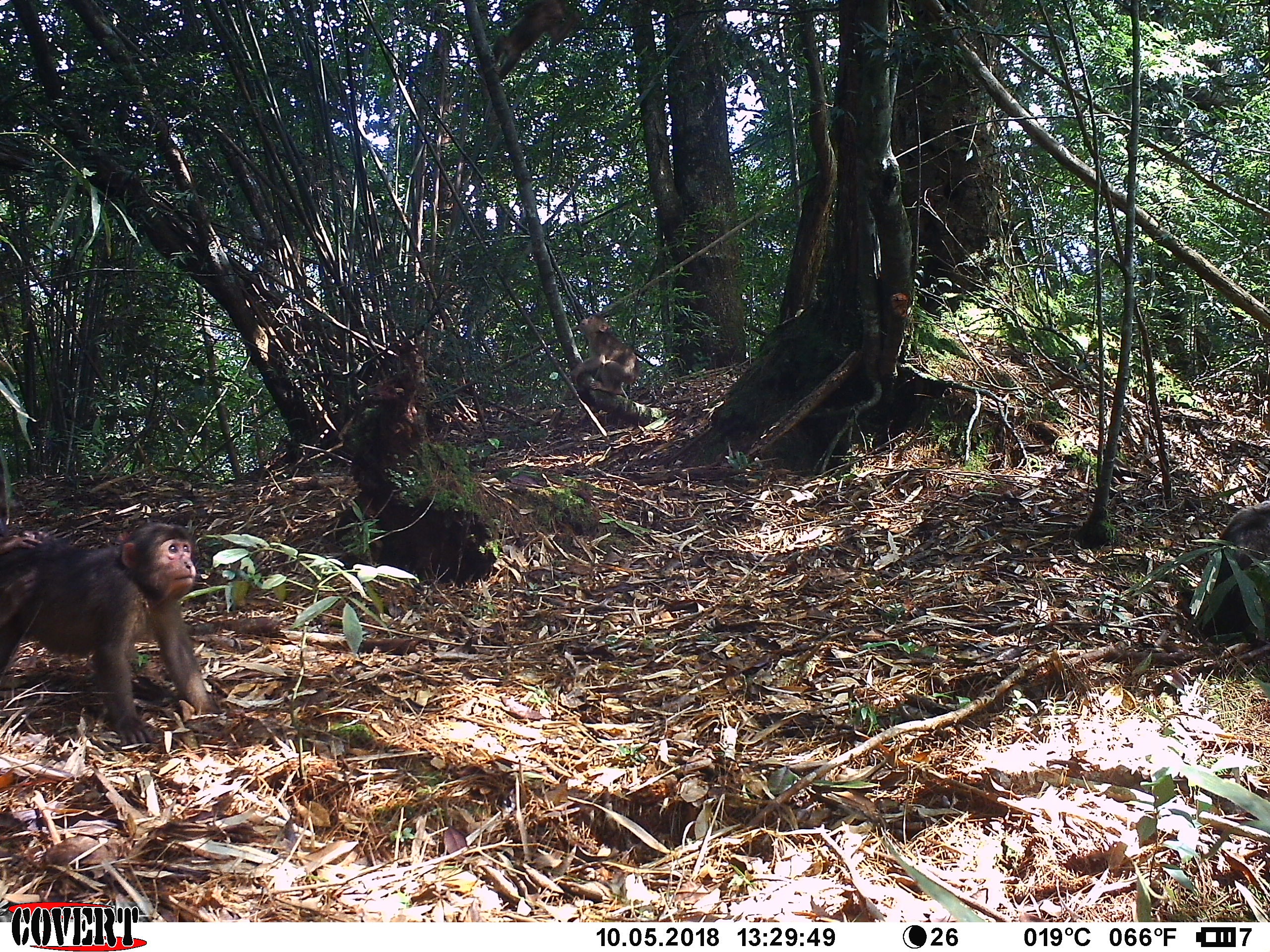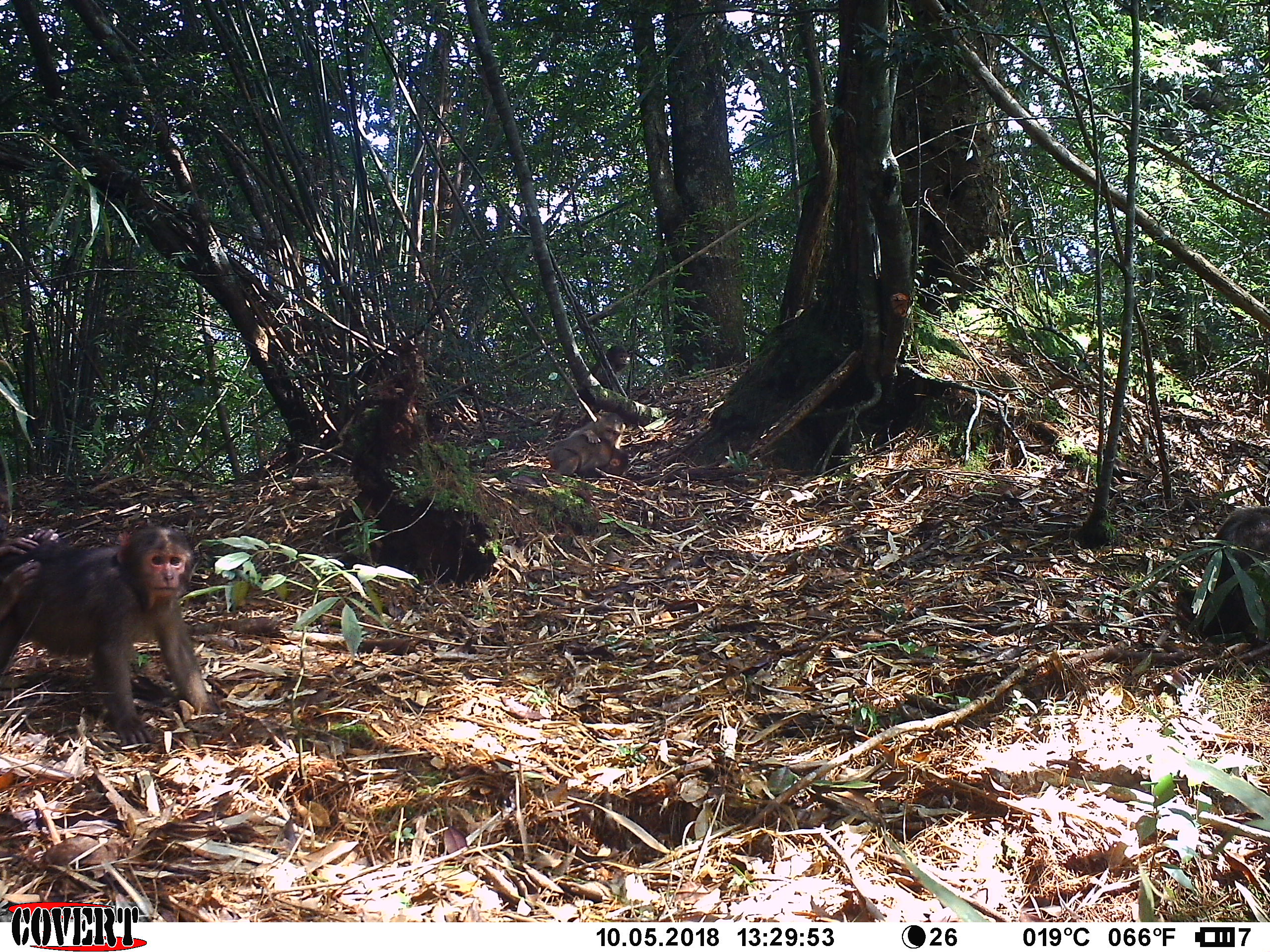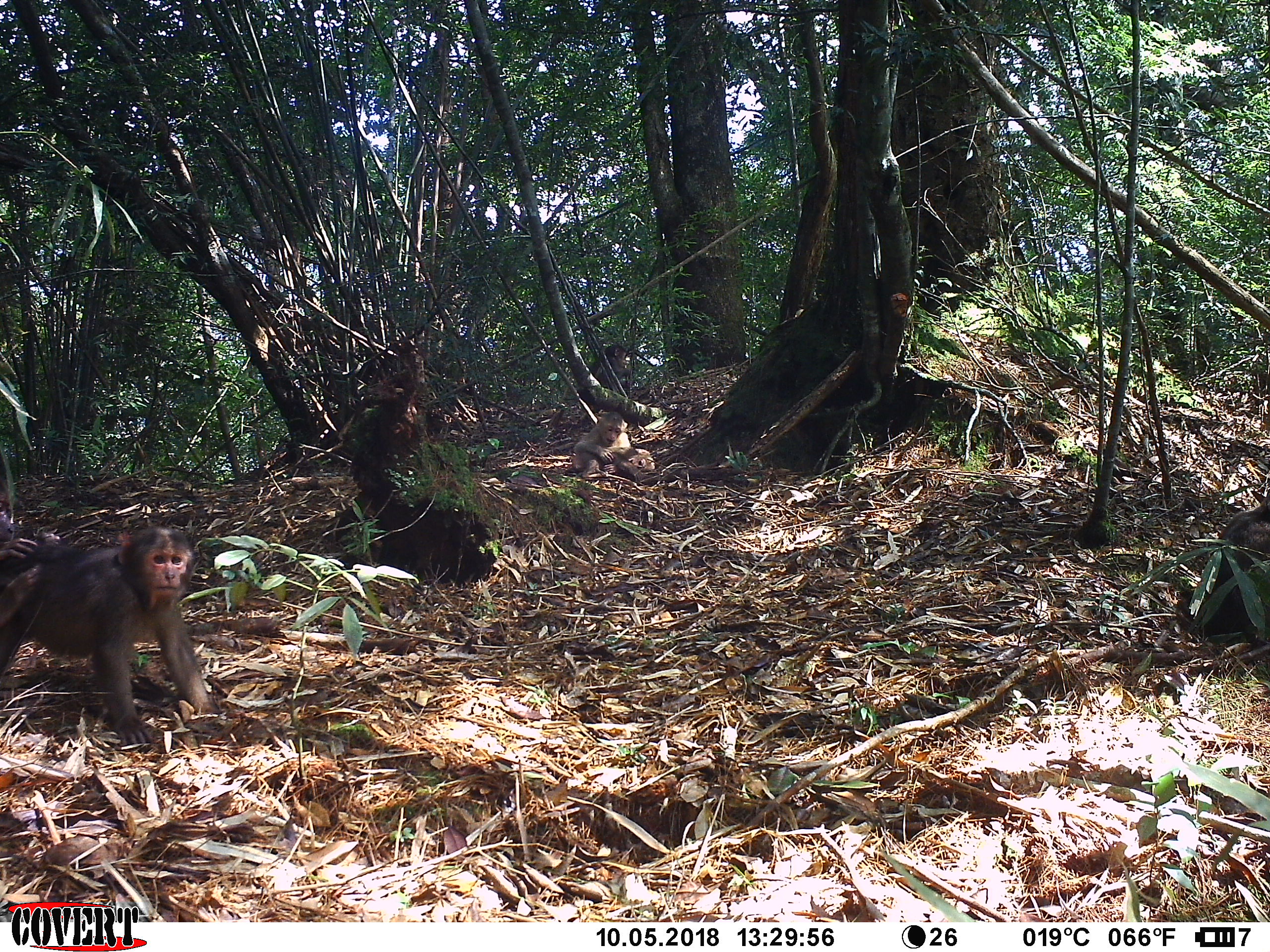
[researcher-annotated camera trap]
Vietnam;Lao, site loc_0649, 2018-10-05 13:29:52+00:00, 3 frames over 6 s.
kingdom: Animalia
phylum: Chordata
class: Mammalia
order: Primates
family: Cercopithecidae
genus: Macaca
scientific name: Macaca arctoides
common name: stump-tailed macaque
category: stump tailed macaque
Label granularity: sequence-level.